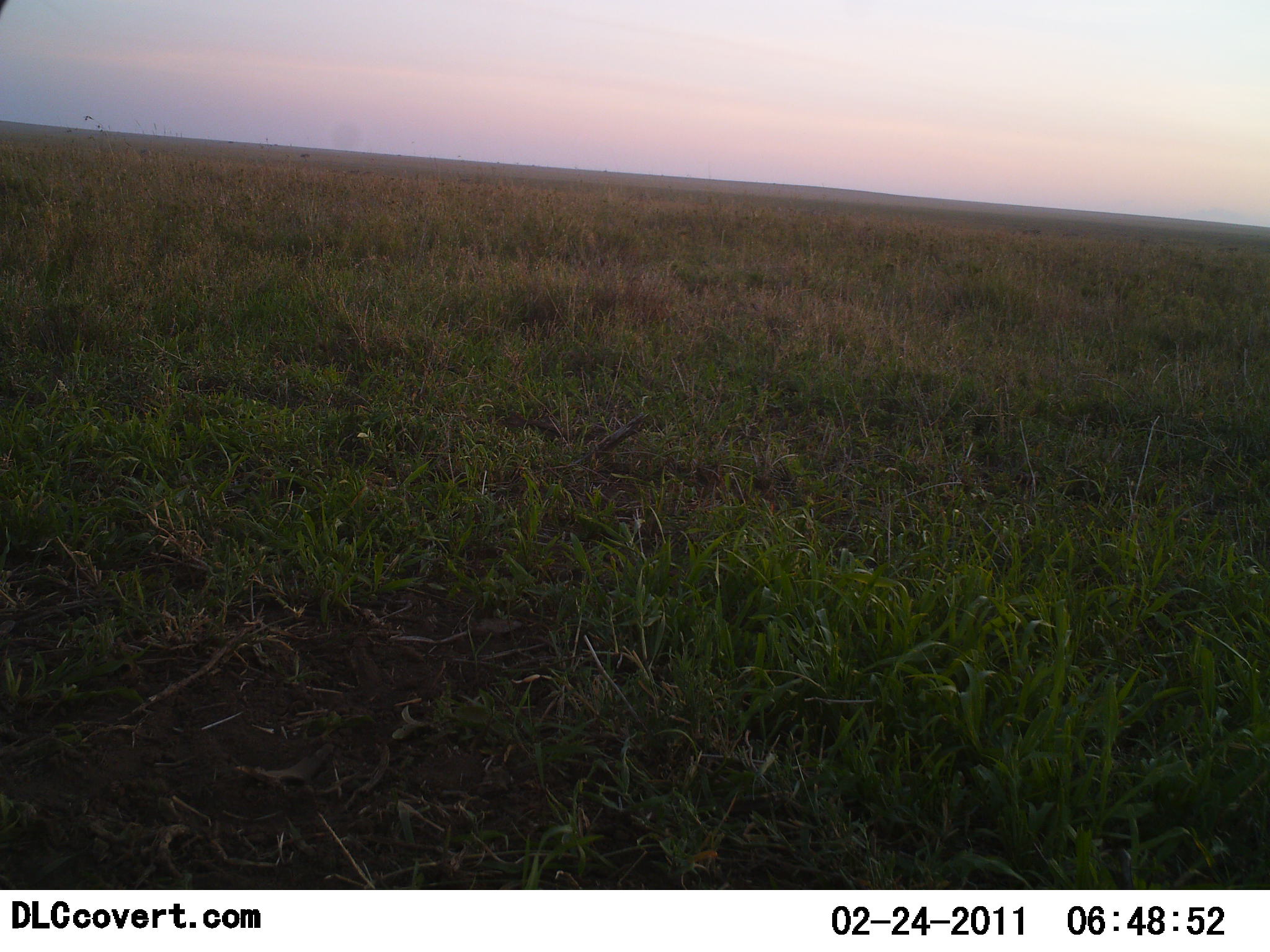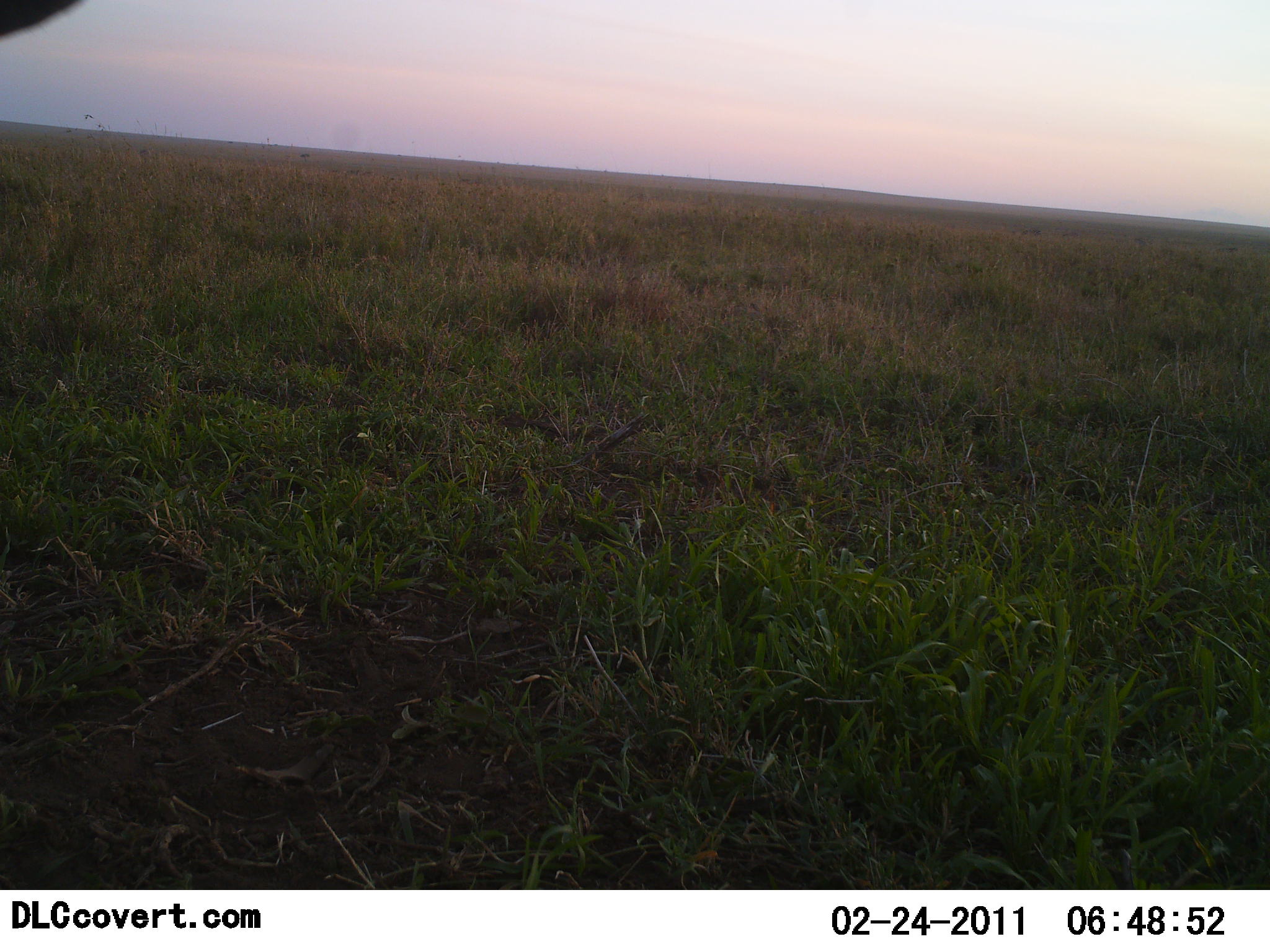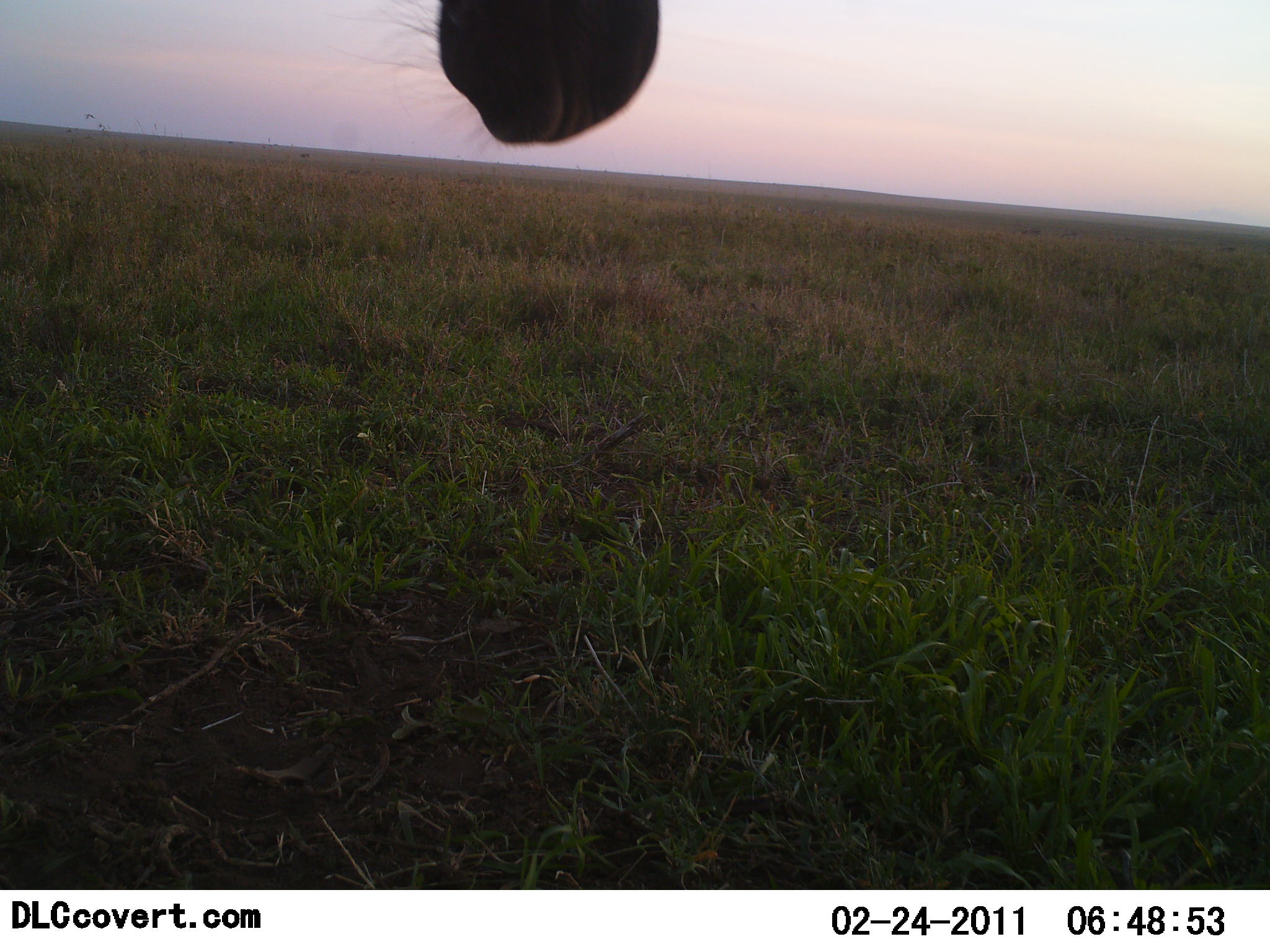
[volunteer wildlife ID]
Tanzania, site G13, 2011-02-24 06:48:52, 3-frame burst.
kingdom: Animalia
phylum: Chordata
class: Mammalia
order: Artiodactyla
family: Giraffidae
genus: Giraffa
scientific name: Giraffa camelopardalis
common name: giraffe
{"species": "giraffe (Giraffa camelopardalis)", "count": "1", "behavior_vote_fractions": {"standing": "80%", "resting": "0%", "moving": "0%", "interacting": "0%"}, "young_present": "0%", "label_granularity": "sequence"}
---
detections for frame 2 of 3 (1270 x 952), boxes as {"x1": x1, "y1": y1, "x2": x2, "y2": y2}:
animal: {"x1": 0, "y1": 1, "x2": 85, "y2": 40}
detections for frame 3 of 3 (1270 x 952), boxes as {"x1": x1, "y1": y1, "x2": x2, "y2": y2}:
animal: {"x1": 327, "y1": 1, "x2": 659, "y2": 149}